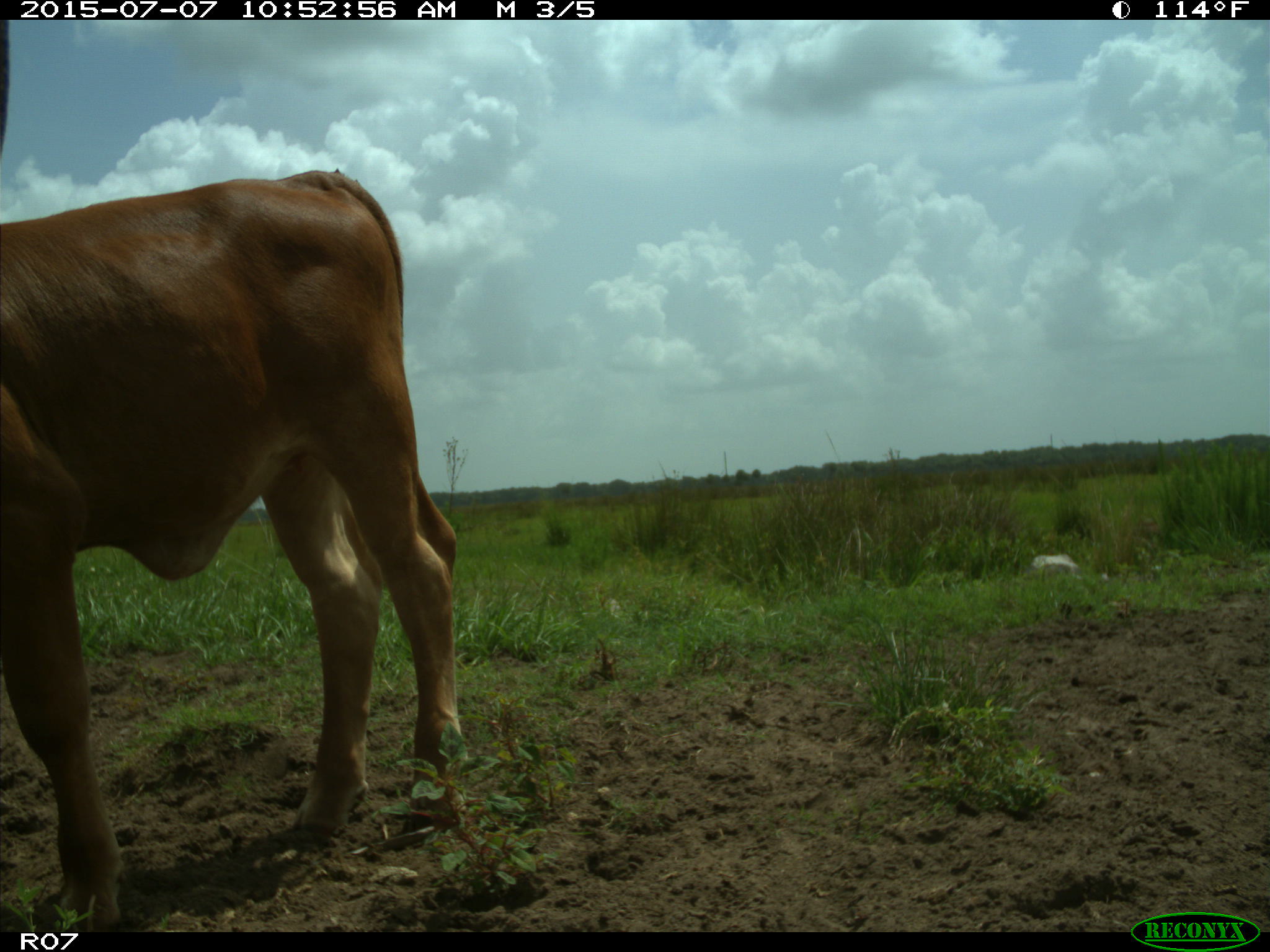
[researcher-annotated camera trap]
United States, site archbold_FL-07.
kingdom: Animalia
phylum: Chordata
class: Mammalia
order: Artiodactyla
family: Bovidae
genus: Bos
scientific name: Bos taurus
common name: domestic cow